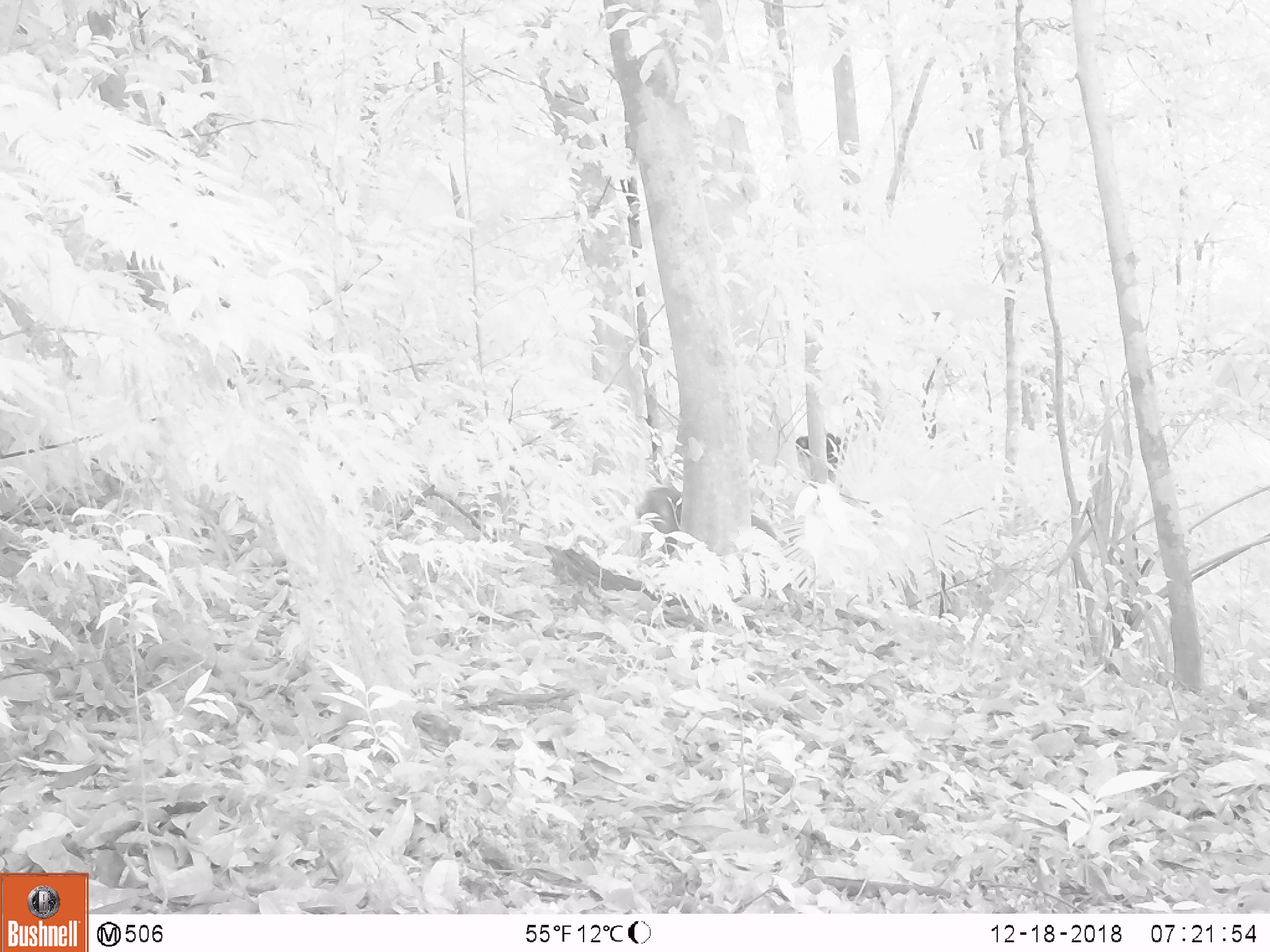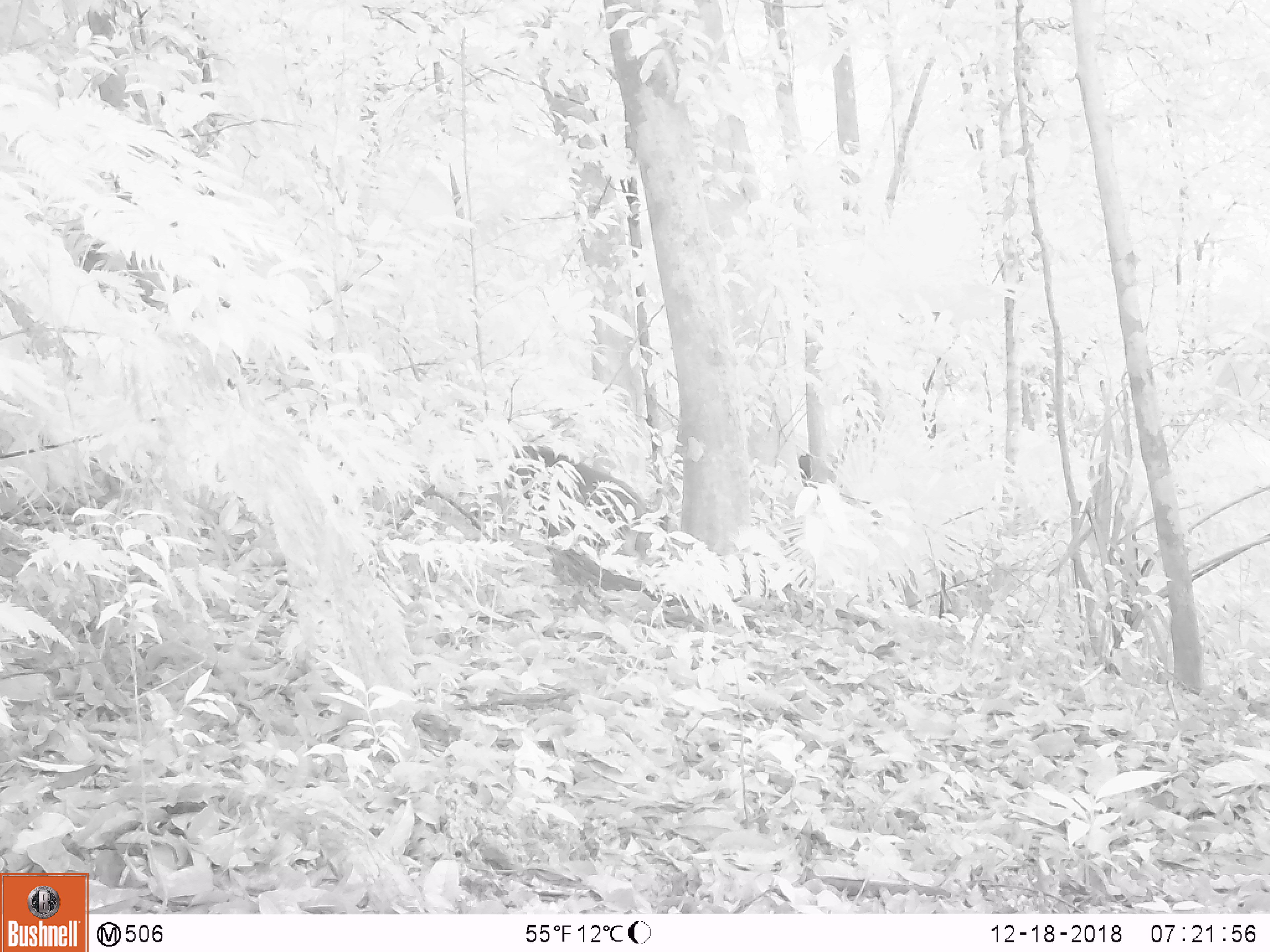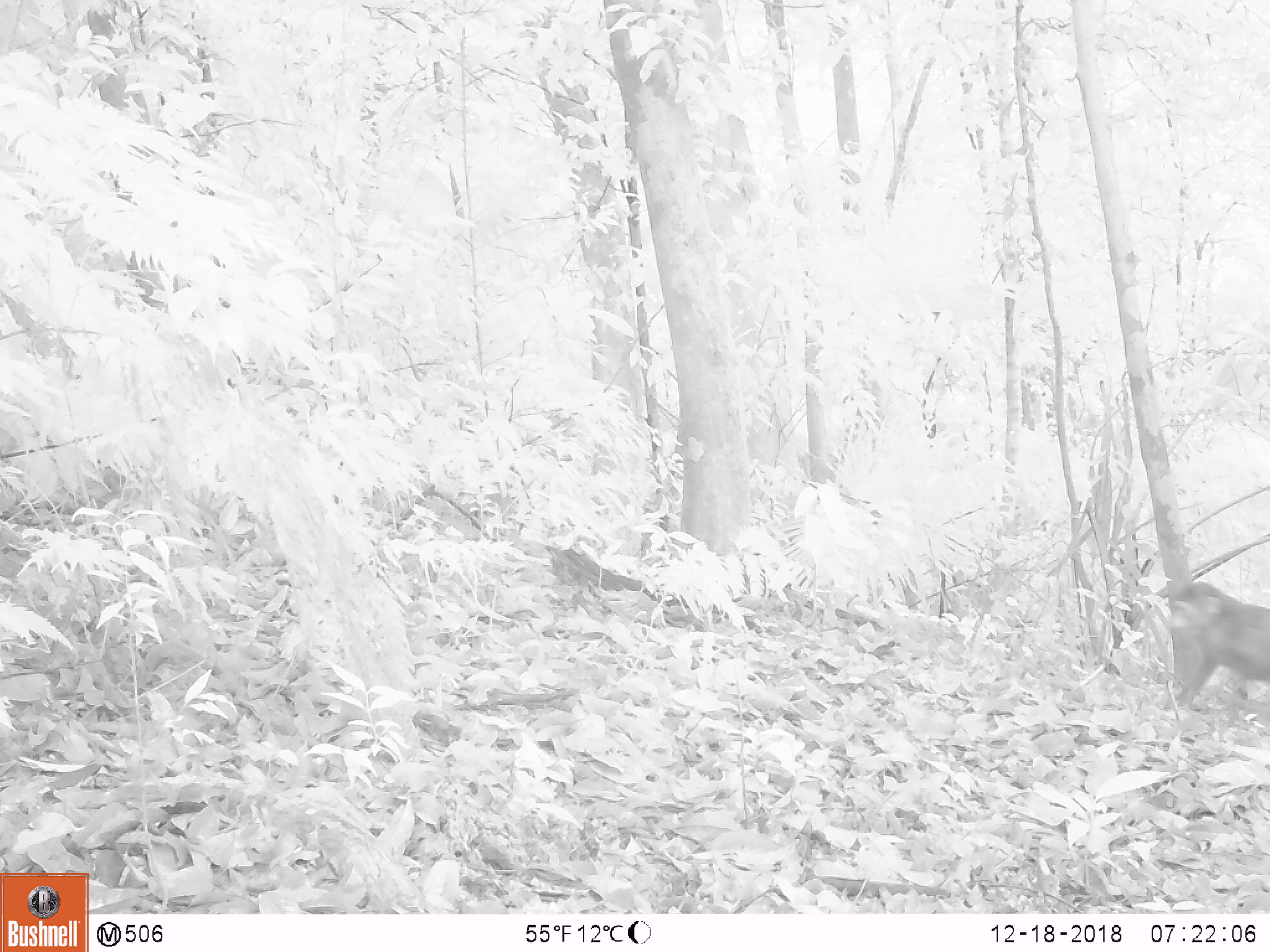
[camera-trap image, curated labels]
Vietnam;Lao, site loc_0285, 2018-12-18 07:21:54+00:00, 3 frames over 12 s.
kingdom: Animalia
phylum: Chordata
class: Mammalia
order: Primates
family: Cercopithecidae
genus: Macaca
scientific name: Macaca arctoides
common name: stump-tailed macaque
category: stump tailed macaque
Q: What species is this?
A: Stump tailed macaque (stump-tailed macaque) (Macaca arctoides).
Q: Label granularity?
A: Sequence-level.